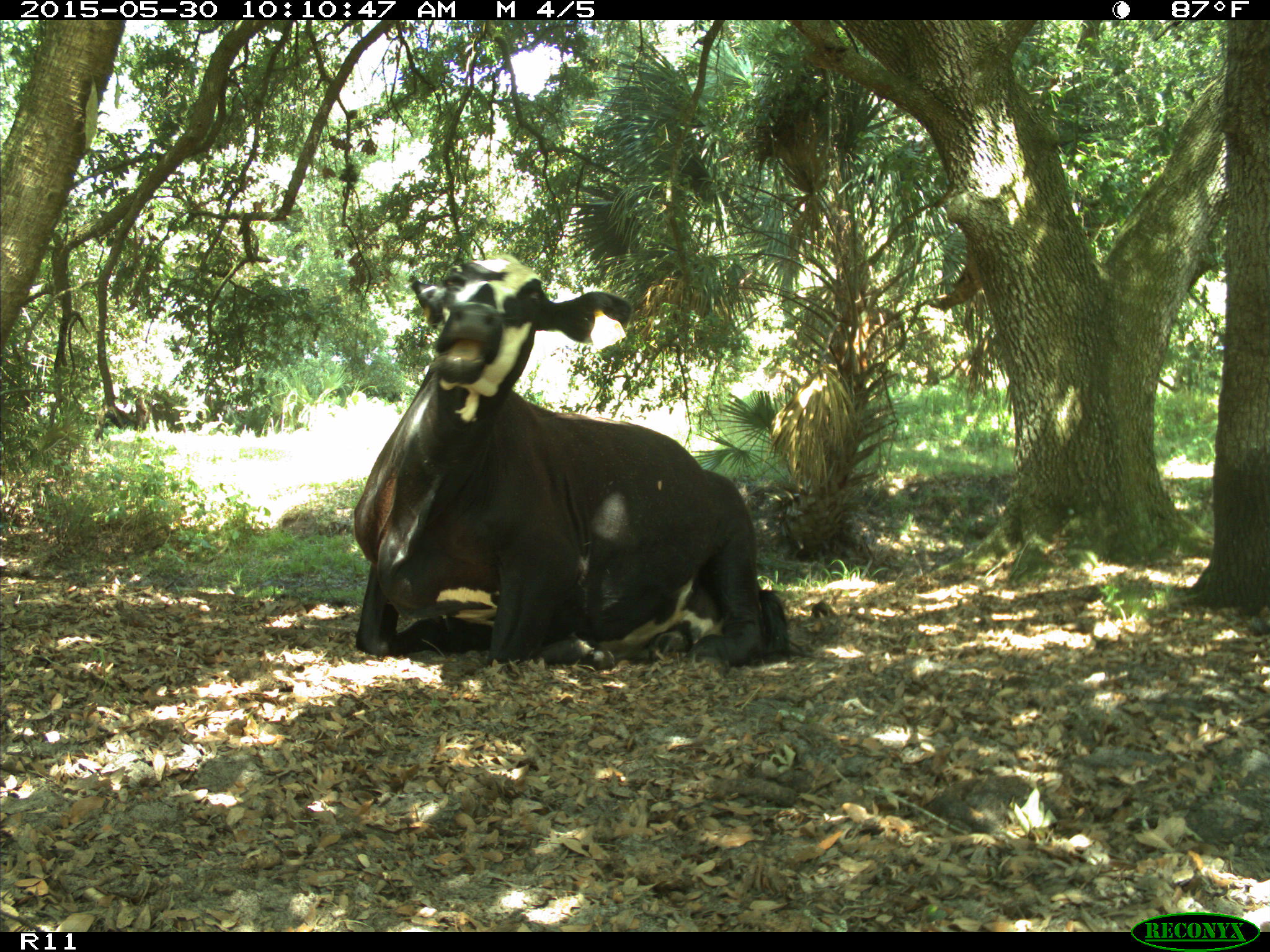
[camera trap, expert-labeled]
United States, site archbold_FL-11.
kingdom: Animalia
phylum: Chordata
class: Mammalia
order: Artiodactyla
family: Bovidae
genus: Bos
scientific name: Bos taurus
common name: domestic cow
Bos taurus (domestic cow).